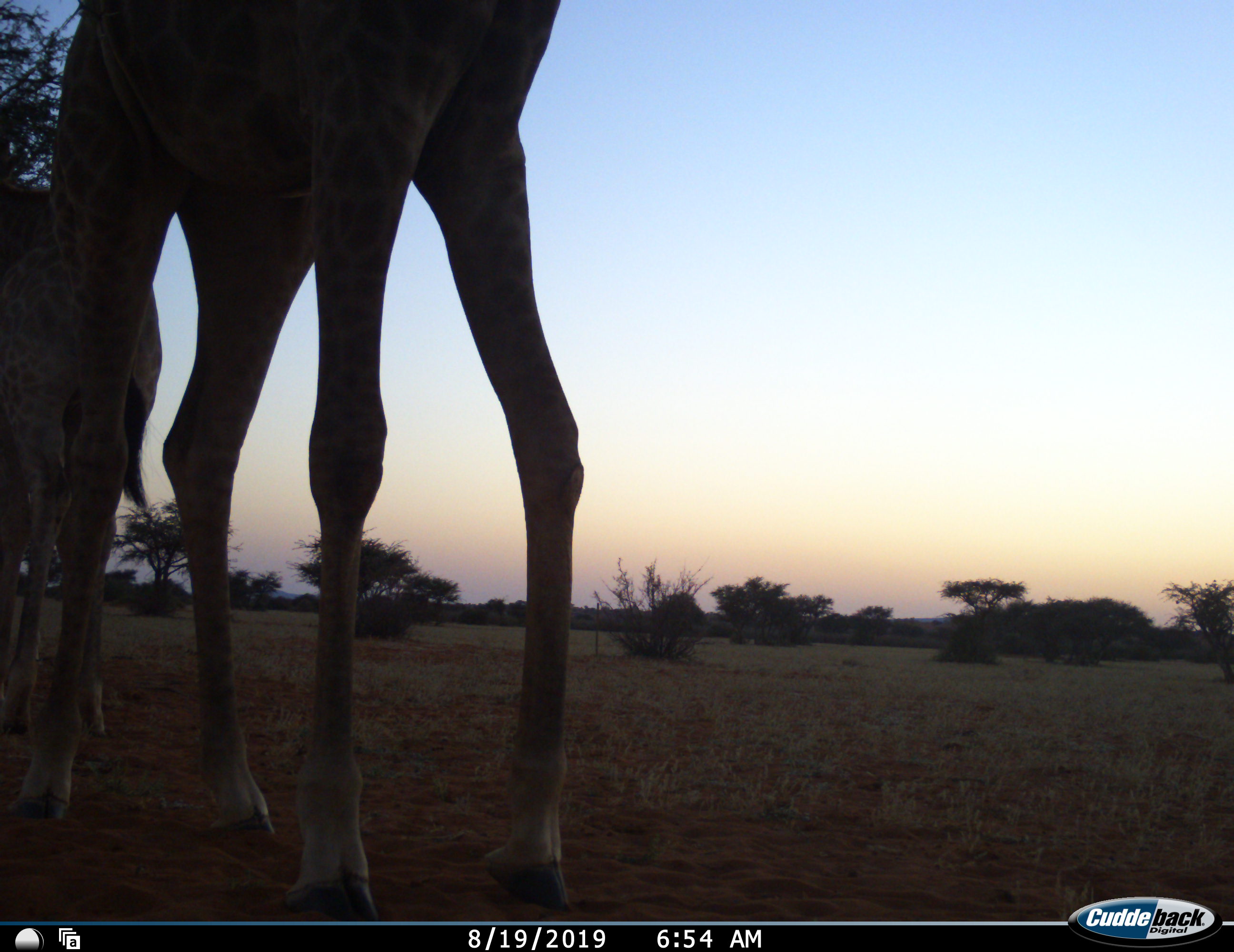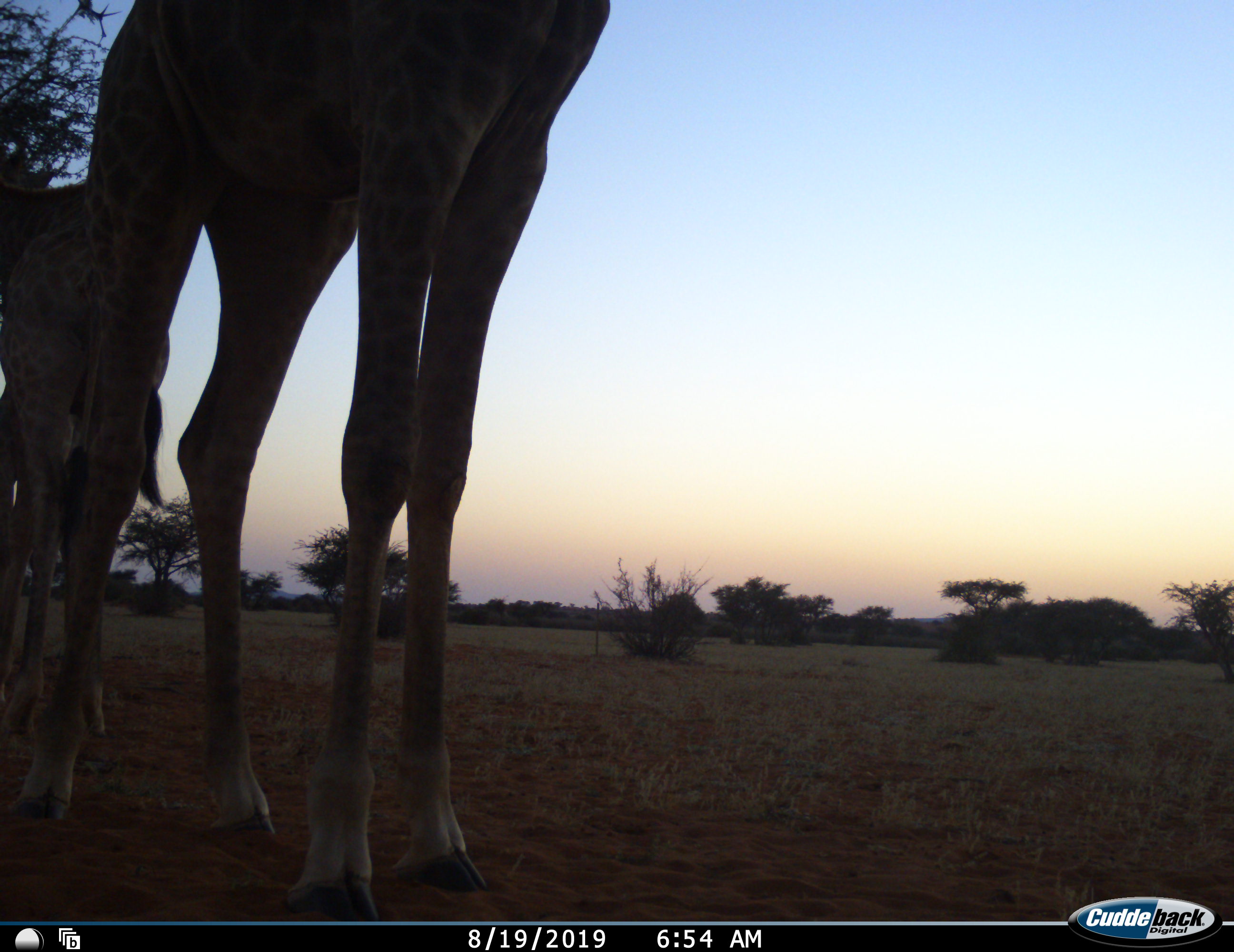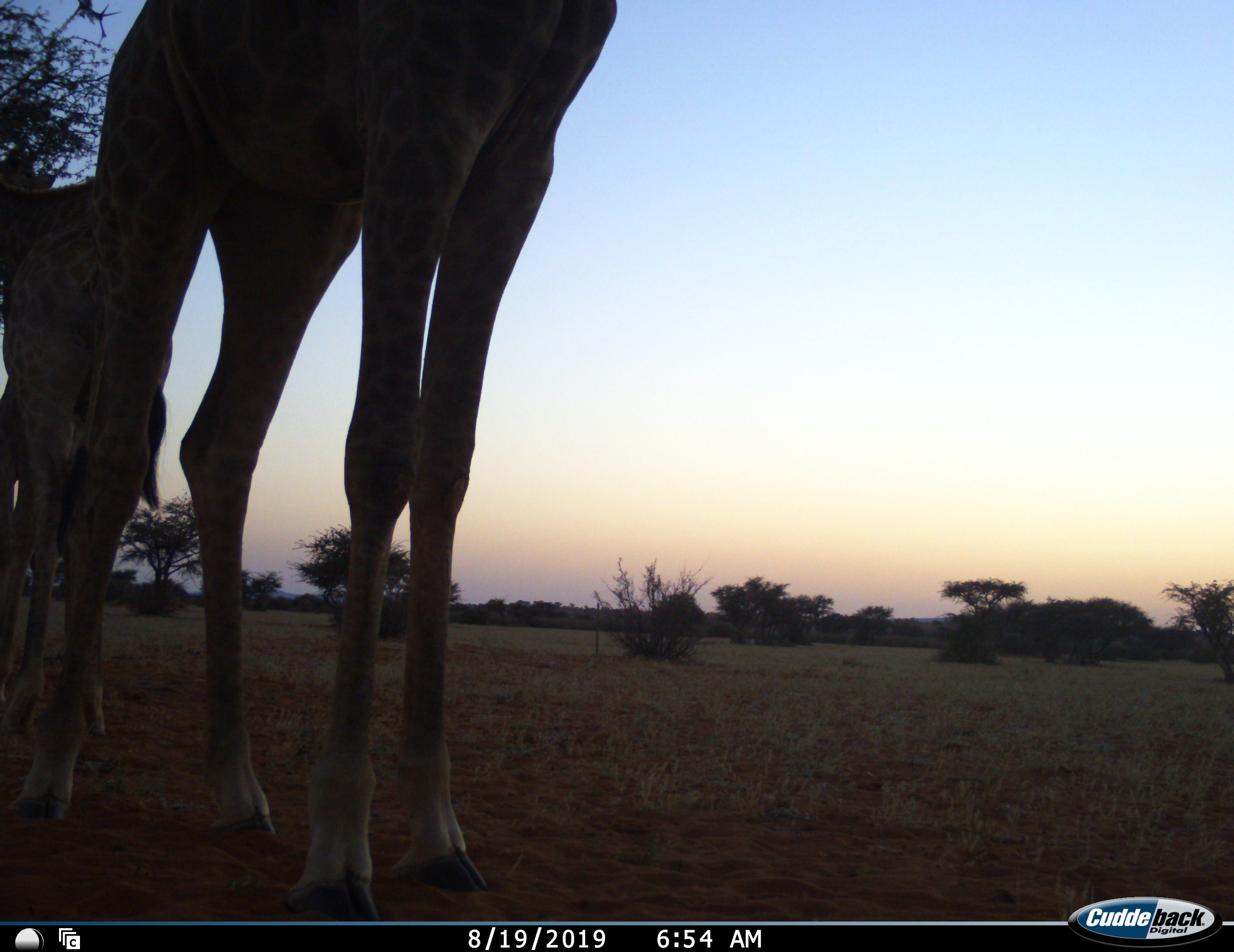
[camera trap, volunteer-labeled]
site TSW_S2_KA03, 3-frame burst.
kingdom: Animalia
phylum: Chordata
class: Mammalia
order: Artiodactyla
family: Giraffidae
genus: Giraffa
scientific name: Giraffa camelopardalis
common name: giraffe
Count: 2.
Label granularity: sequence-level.